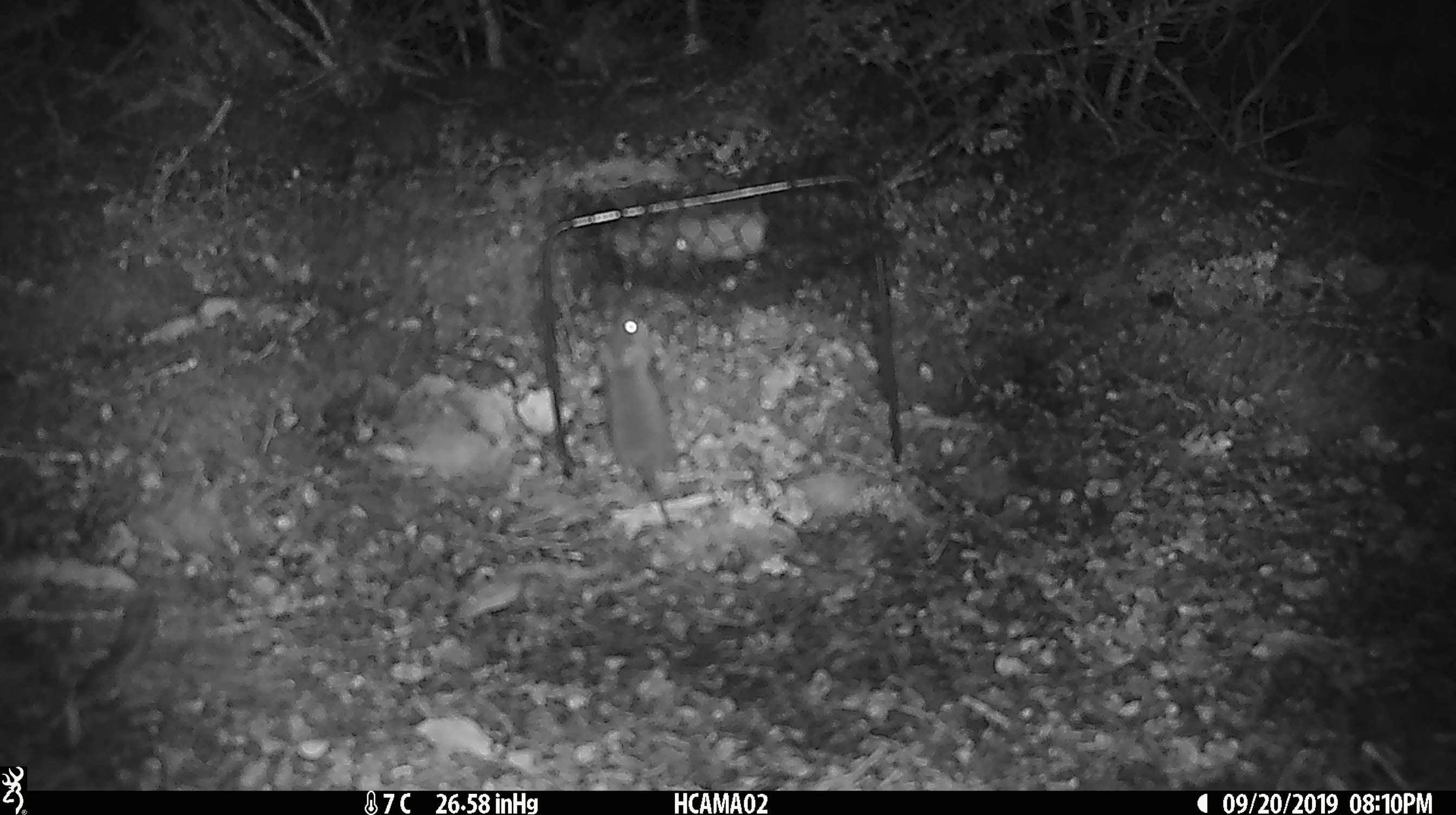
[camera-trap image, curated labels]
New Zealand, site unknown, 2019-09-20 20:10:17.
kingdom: Animalia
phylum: Chordata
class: Mammalia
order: Rodentia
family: Muridae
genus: Mus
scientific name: Mus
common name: mouse